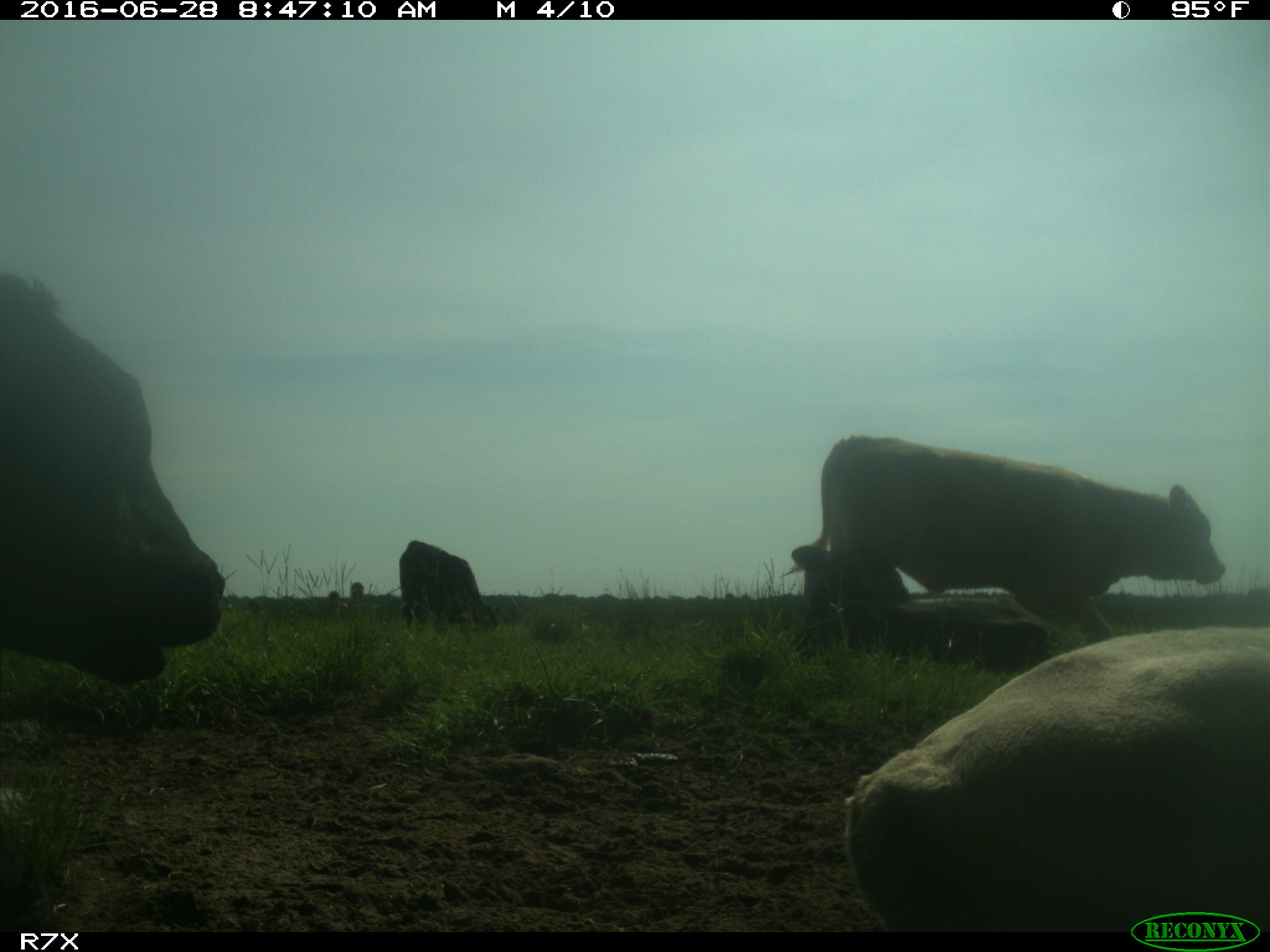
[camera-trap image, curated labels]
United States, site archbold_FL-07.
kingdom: Animalia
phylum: Chordata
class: Mammalia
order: Artiodactyla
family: Bovidae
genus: Bos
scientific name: Bos taurus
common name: domestic cow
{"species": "Bos taurus (domestic cow)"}